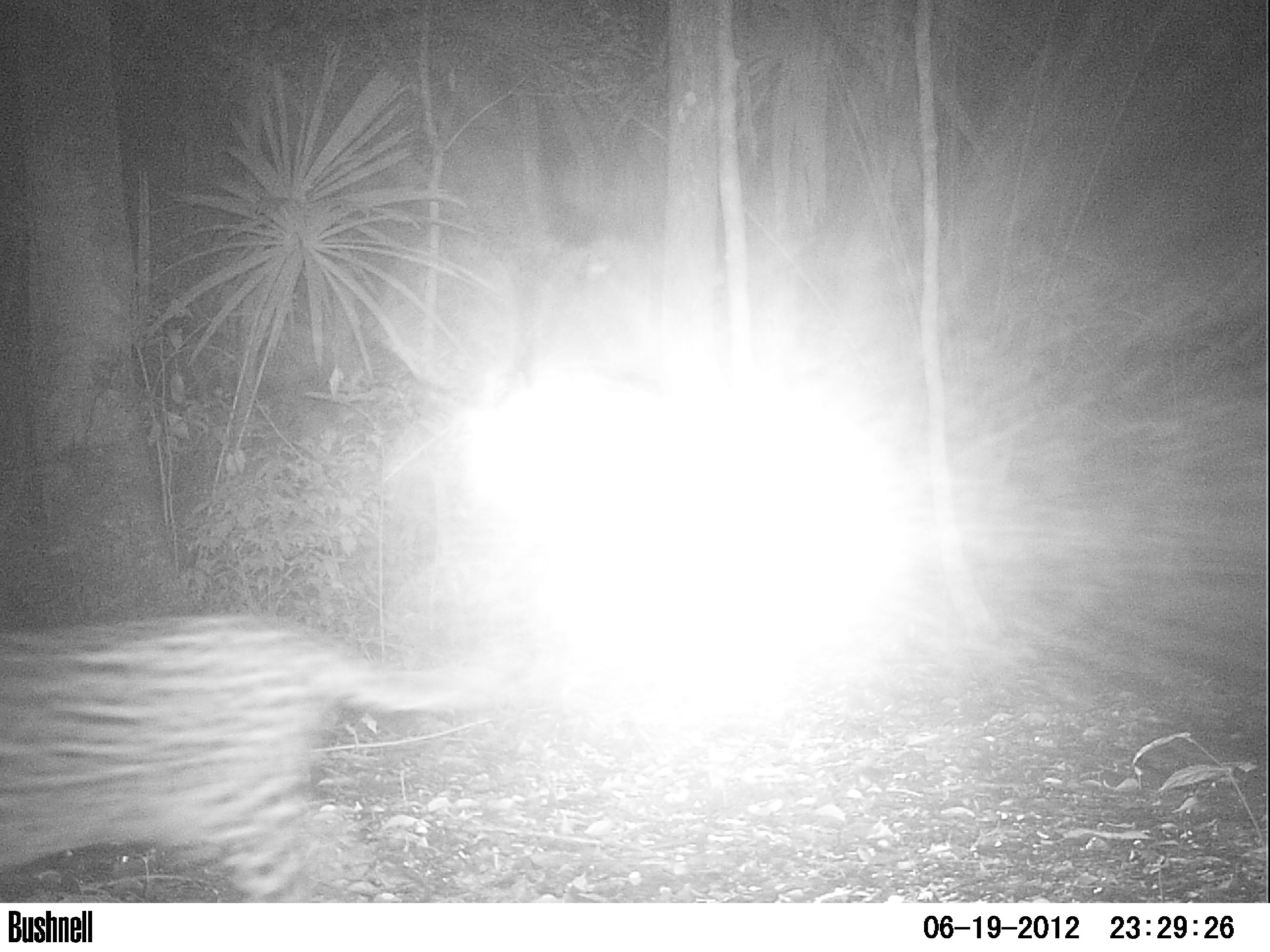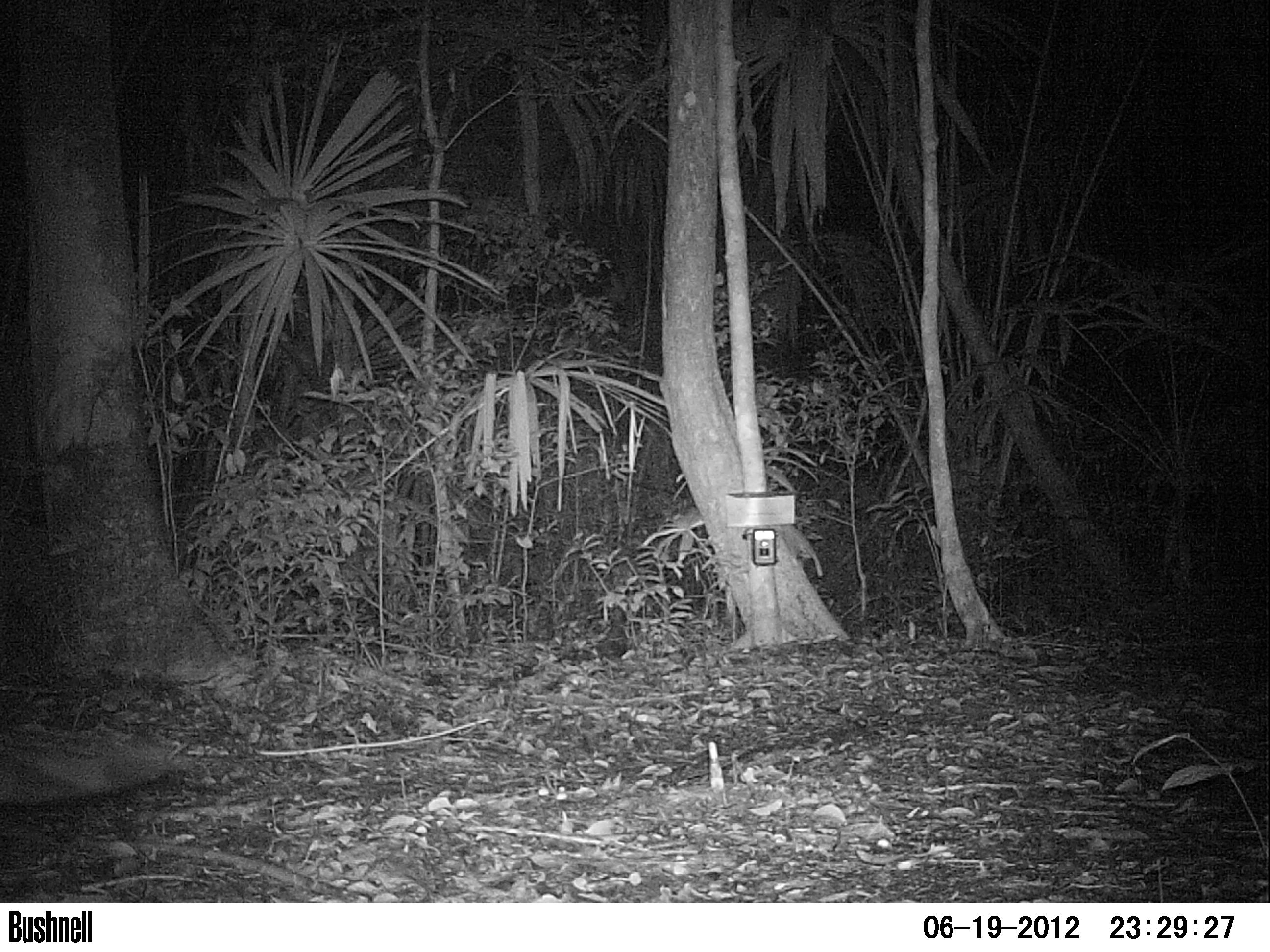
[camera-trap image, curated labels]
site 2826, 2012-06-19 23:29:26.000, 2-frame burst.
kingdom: Animalia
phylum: Chordata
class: Mammalia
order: Carnivora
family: Felidae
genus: Leopardus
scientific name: Leopardus pardalis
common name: ocelot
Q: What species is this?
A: Leopardus pardalis (ocelot).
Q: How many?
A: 1.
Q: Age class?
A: Adult.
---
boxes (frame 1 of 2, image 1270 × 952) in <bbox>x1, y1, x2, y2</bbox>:
leopardus pardalis: <bbox>0, 611, 505, 902</bbox>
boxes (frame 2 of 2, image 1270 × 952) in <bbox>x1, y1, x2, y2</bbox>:
leopardus pardalis: <bbox>0, 742, 197, 808</bbox>